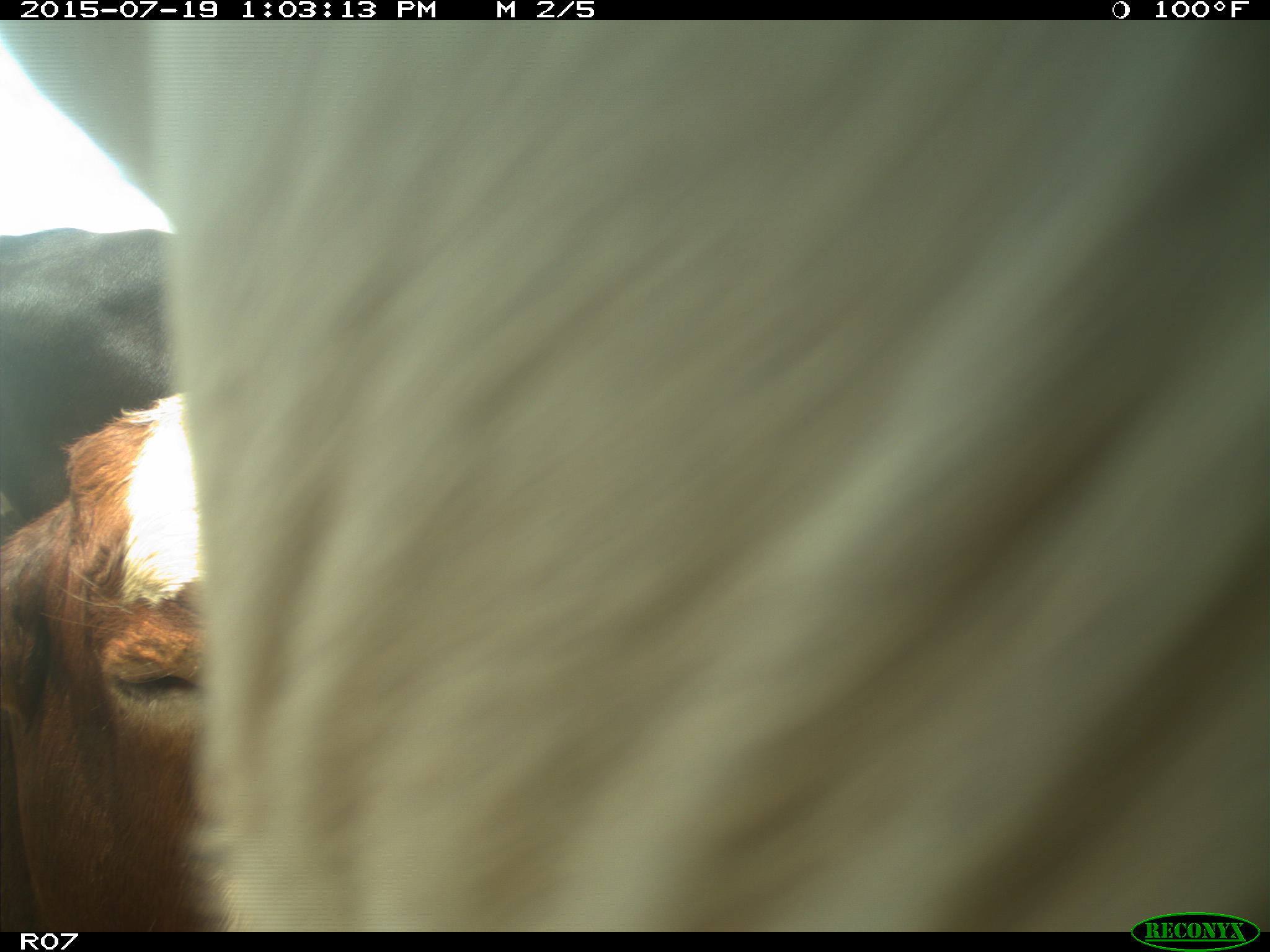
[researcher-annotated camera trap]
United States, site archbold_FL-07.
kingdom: Animalia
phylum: Chordata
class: Mammalia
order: Artiodactyla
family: Bovidae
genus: Bos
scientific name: Bos taurus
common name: domestic cow